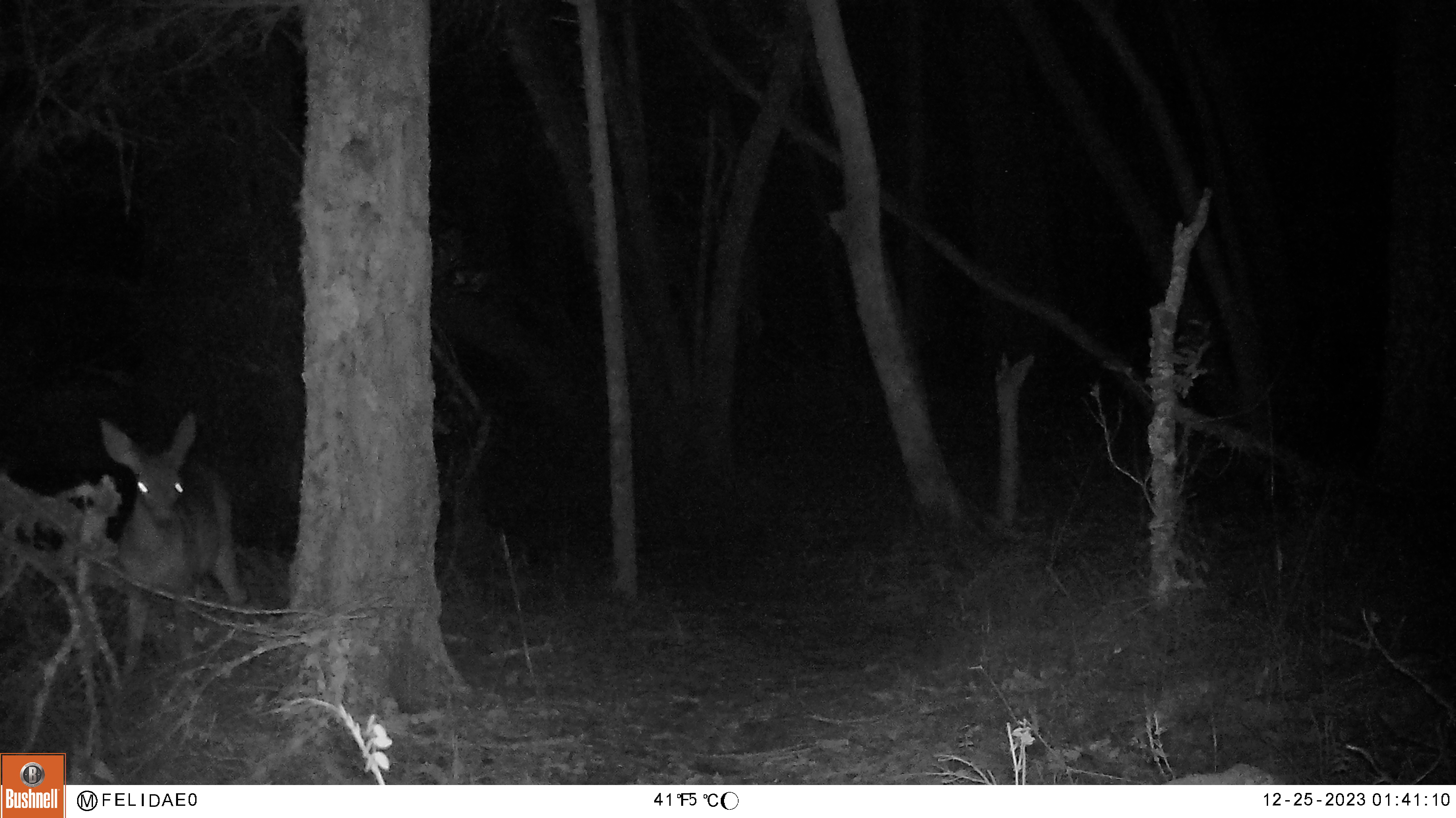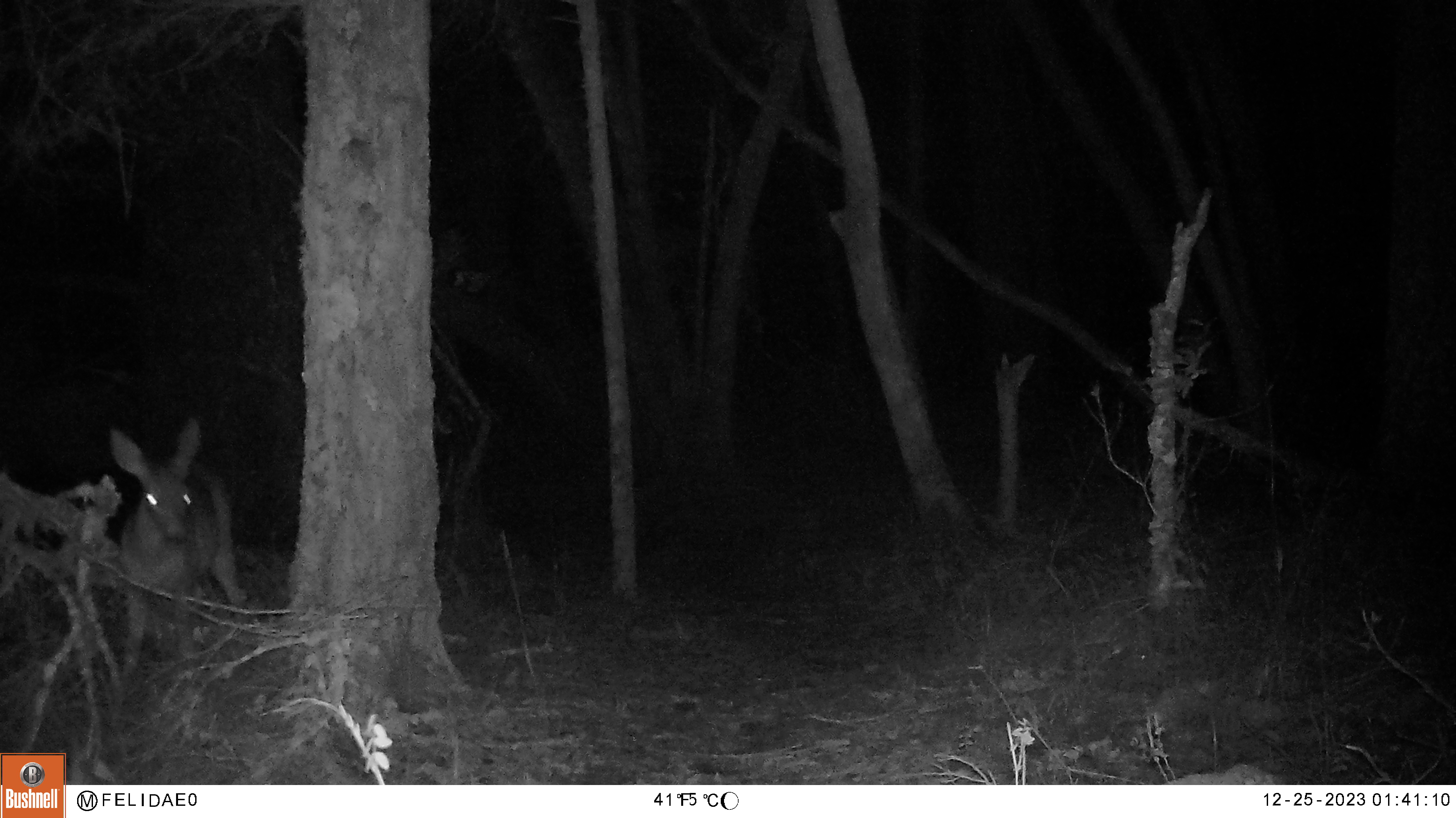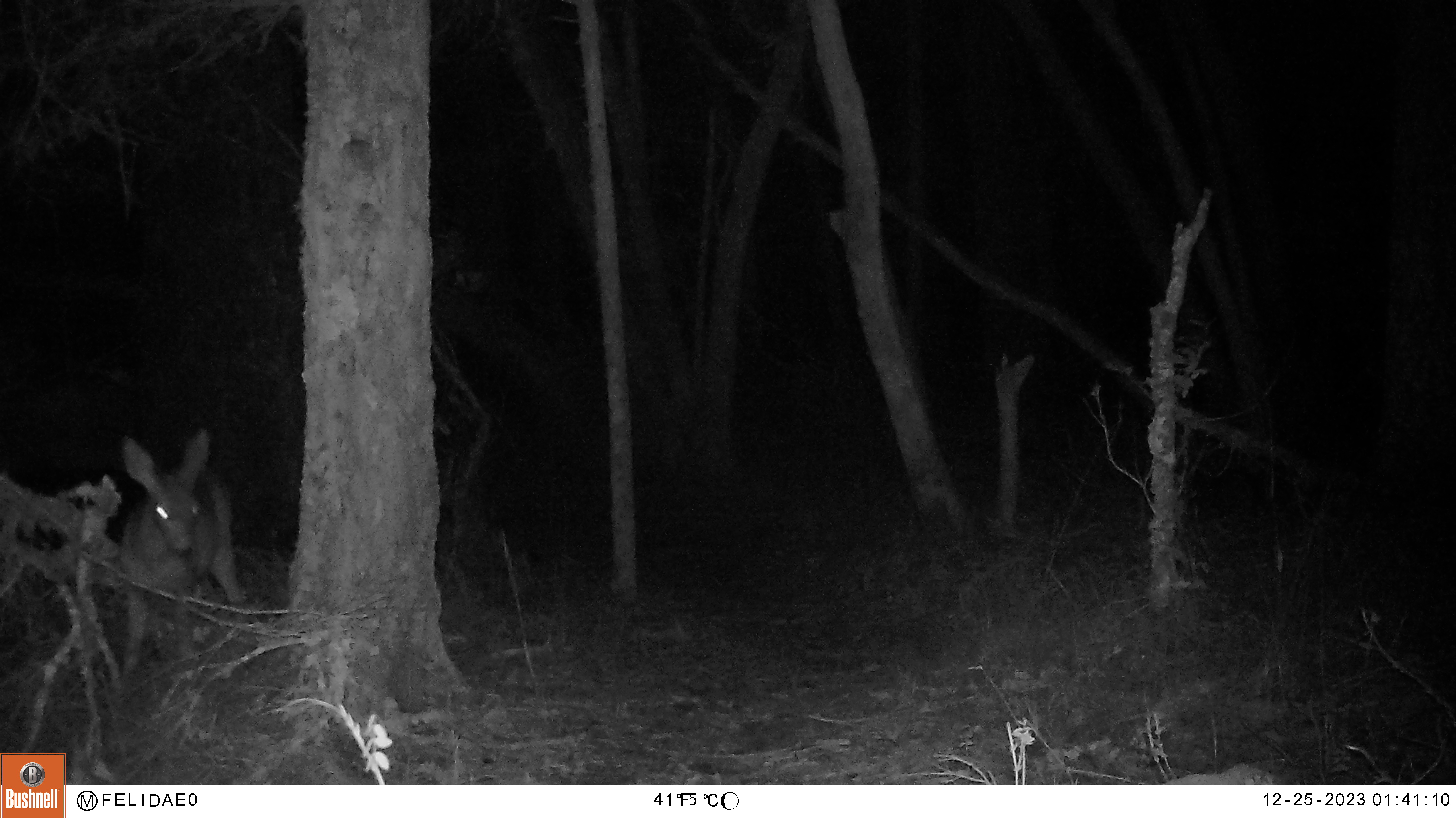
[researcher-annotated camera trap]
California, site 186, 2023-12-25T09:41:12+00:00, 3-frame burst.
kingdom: Animalia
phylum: Chordata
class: Mammalia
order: Artiodactyla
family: Cervidae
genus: Odocoileus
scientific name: Odocoileus hemionus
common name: mule deer